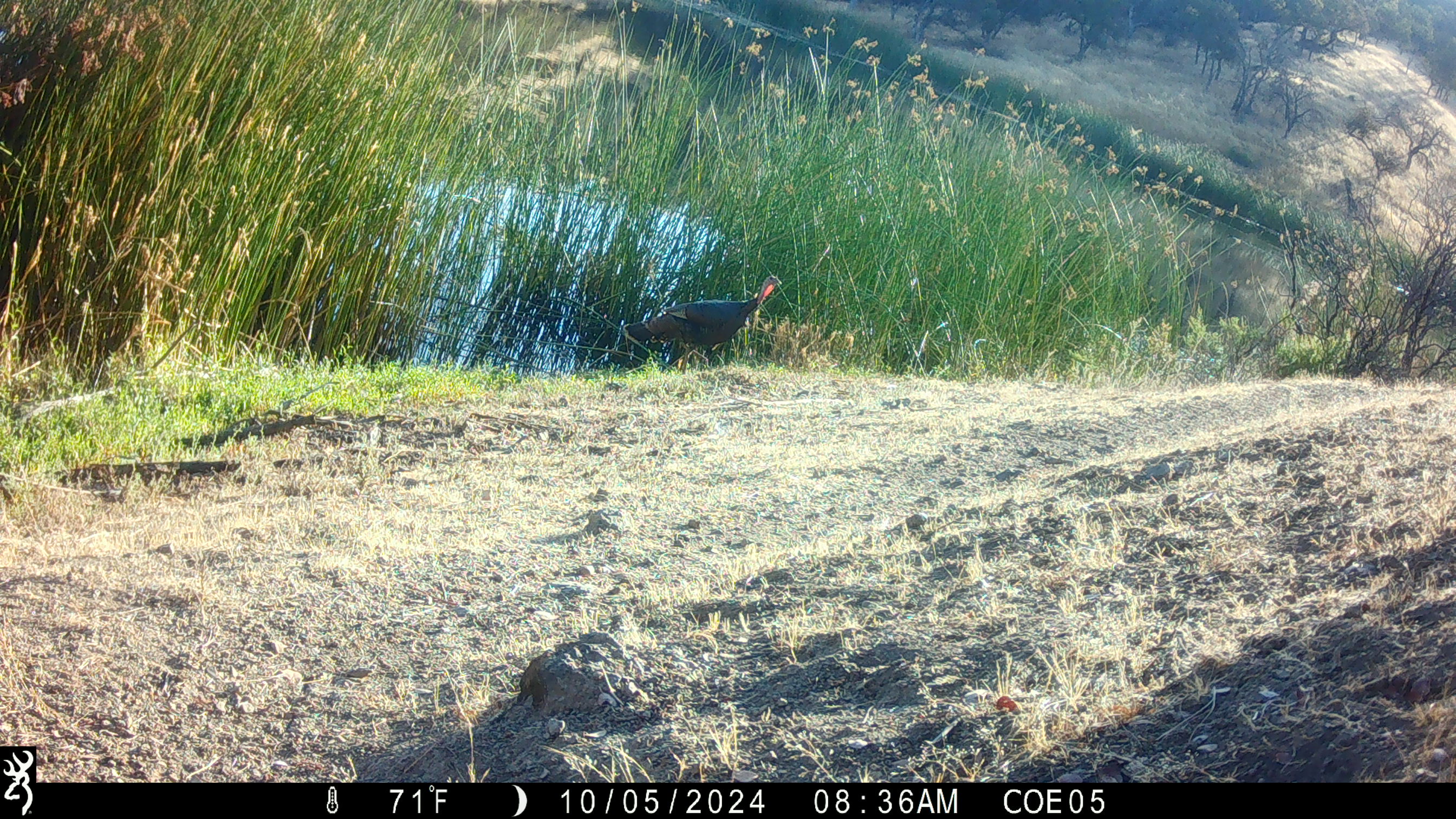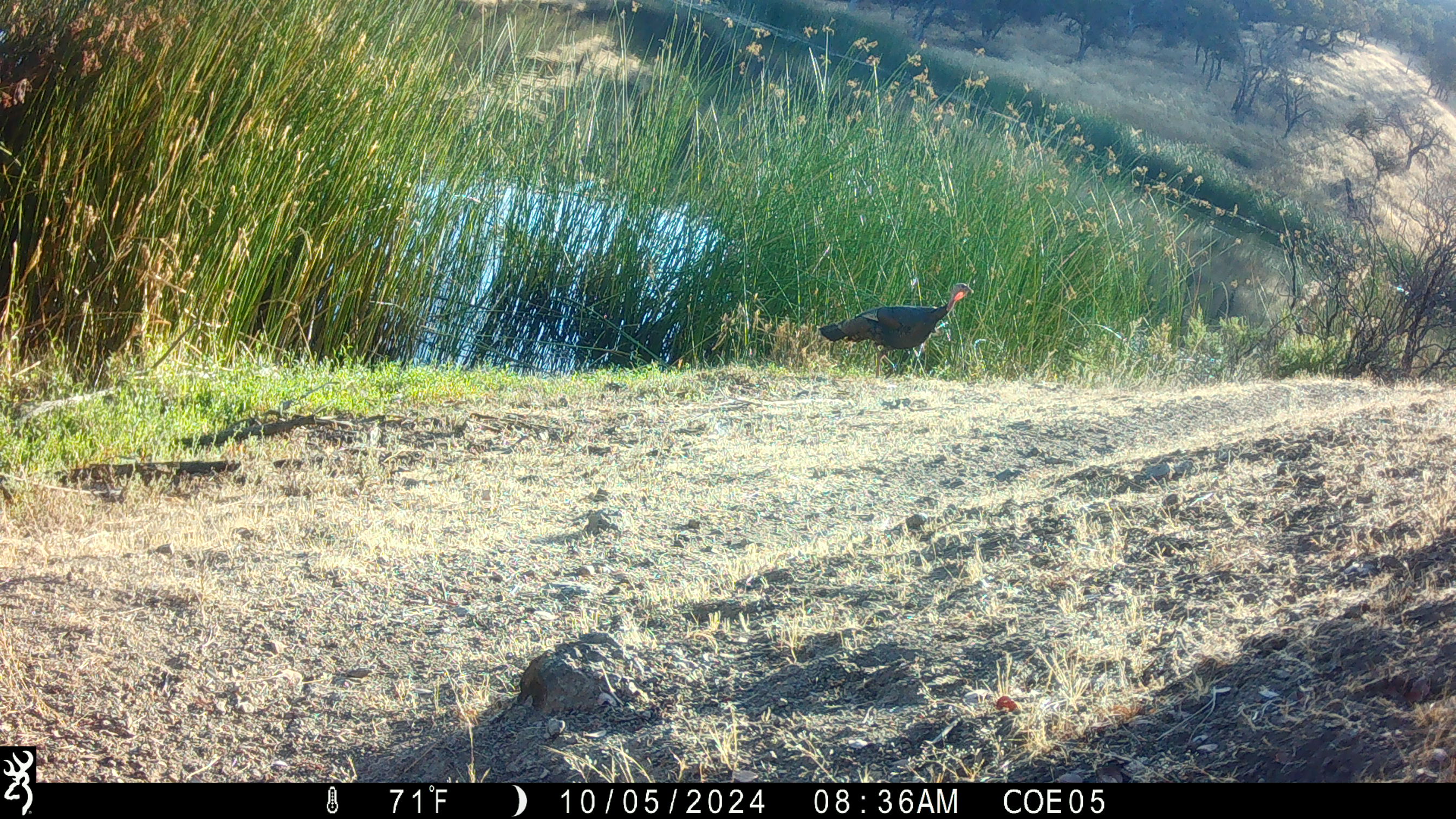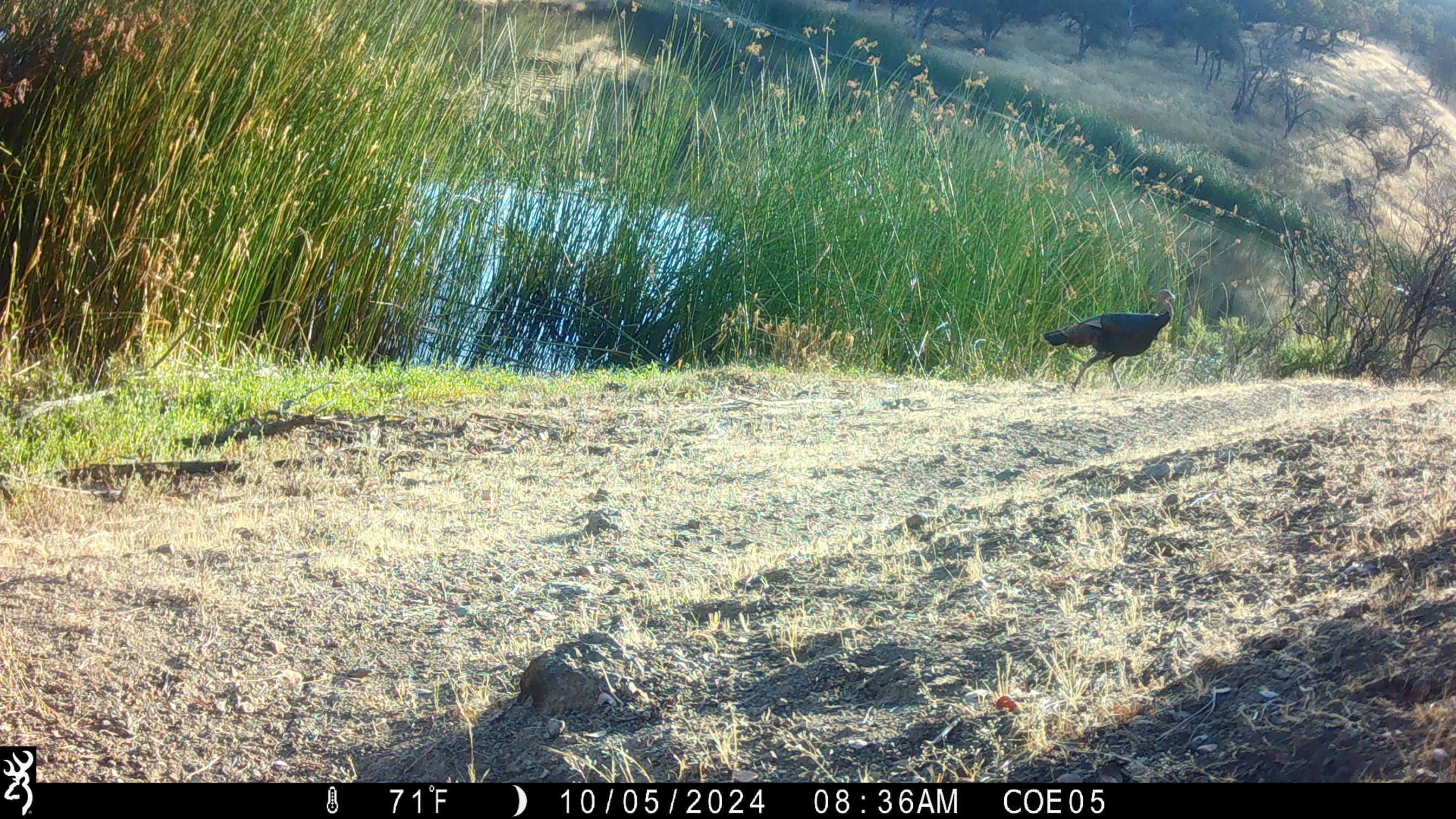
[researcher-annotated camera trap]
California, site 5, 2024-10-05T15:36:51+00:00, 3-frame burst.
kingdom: Animalia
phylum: Chordata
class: Aves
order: Galliformes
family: Phasianidae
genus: Meleagris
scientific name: Meleagris gallopavo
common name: turkey